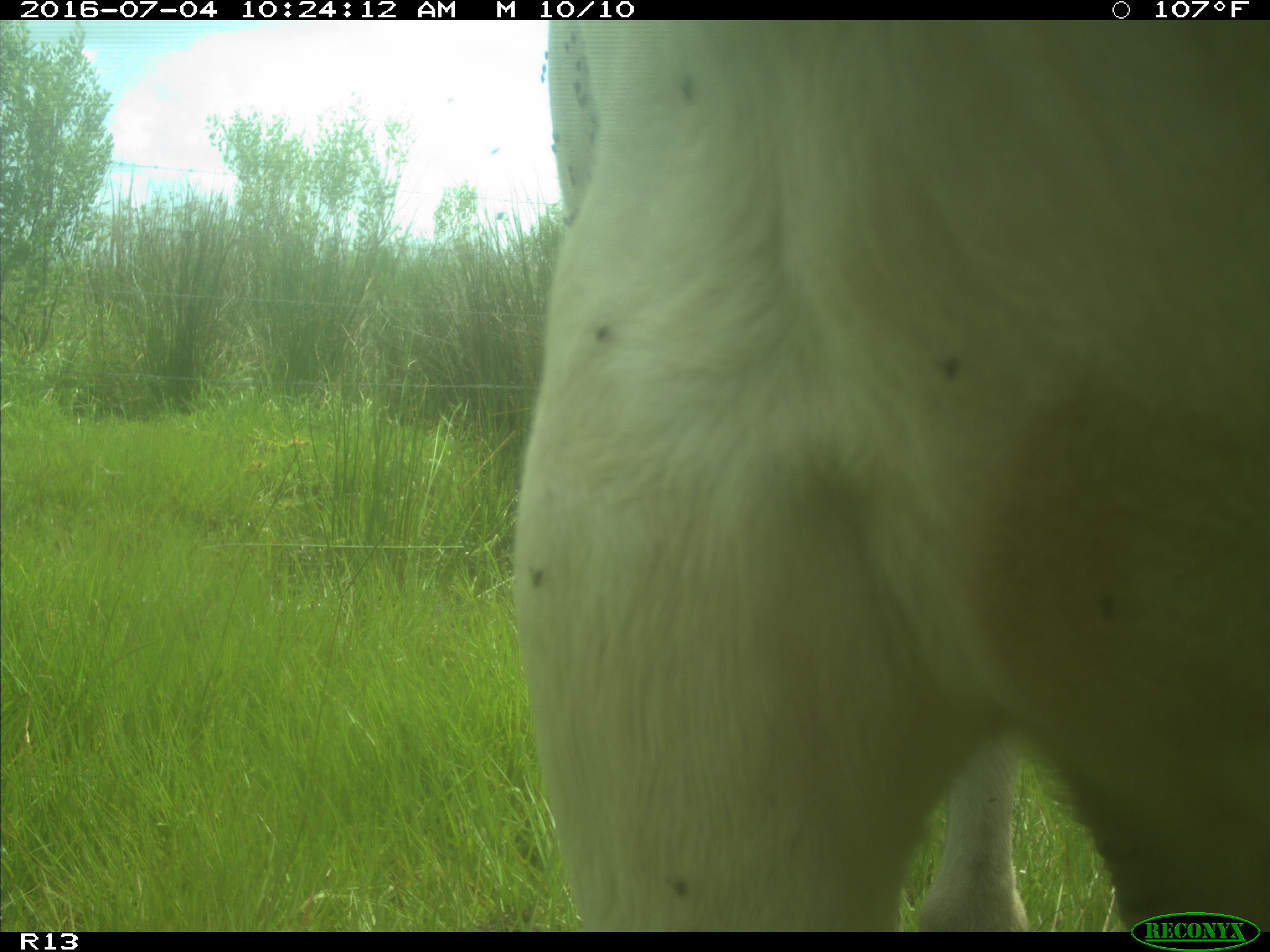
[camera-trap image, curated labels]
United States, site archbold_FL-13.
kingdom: Animalia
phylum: Chordata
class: Mammalia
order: Artiodactyla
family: Bovidae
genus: Bos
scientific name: Bos taurus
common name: domestic cow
Bos taurus (domestic cow).